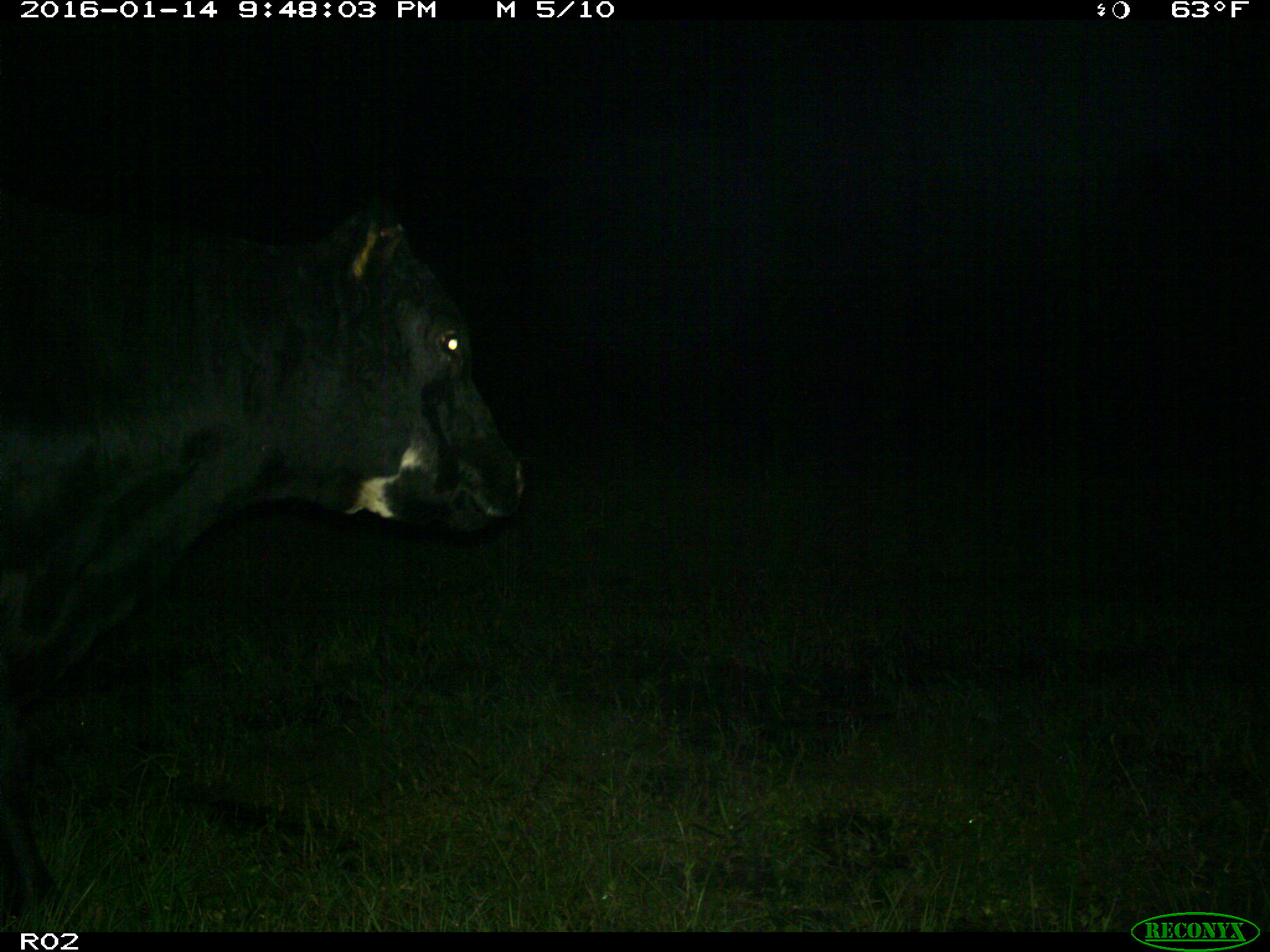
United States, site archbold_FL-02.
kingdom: Animalia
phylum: Chordata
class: Mammalia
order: Artiodactyla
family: Bovidae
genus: Bos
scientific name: Bos taurus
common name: domestic cow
Bos taurus (domestic cow).